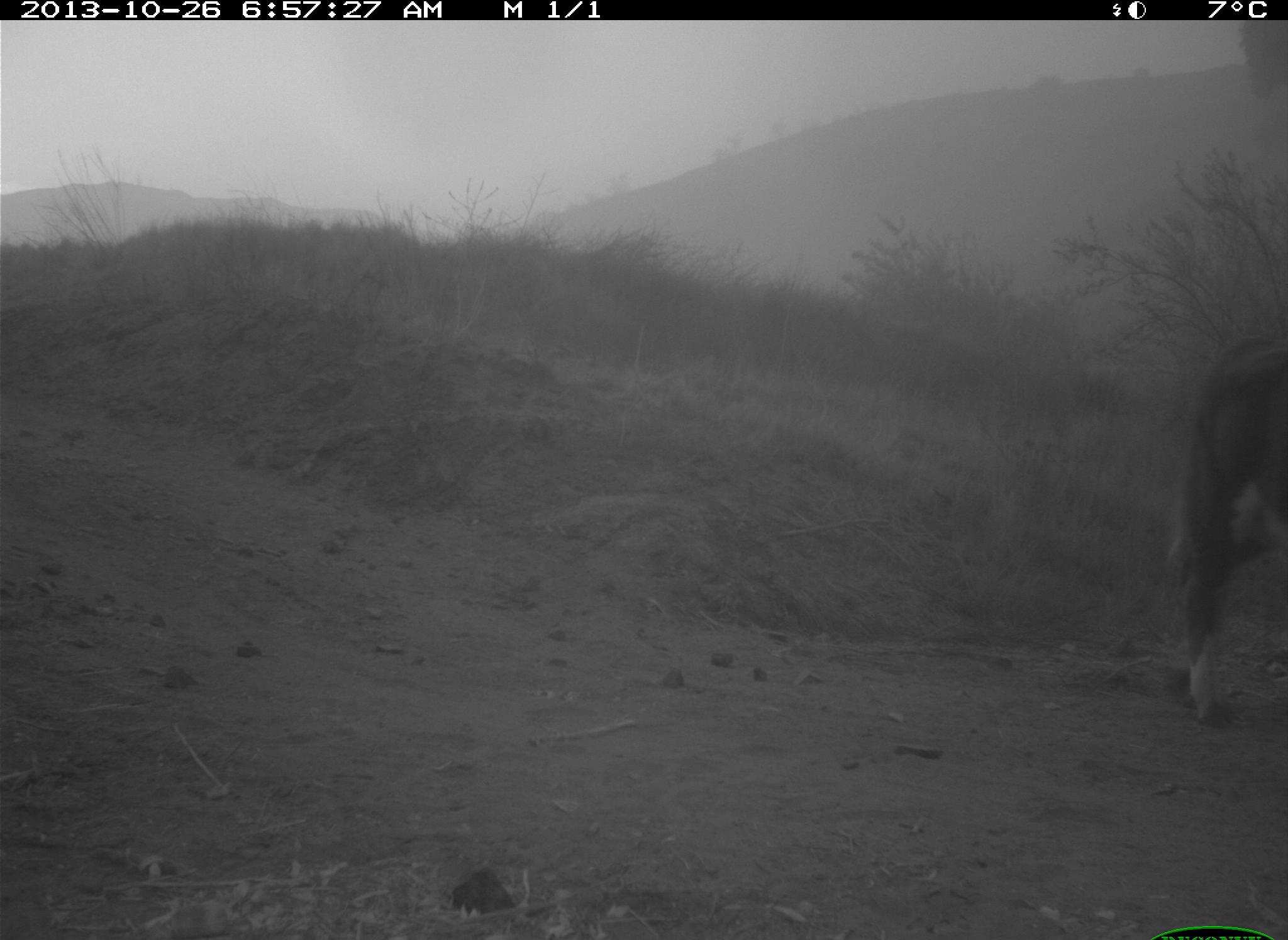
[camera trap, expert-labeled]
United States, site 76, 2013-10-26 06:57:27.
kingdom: Animalia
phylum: Chordata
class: Mammalia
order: Artiodactyla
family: Bovidae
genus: Bos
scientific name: Bos taurus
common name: cow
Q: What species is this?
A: Cow (Bos taurus).